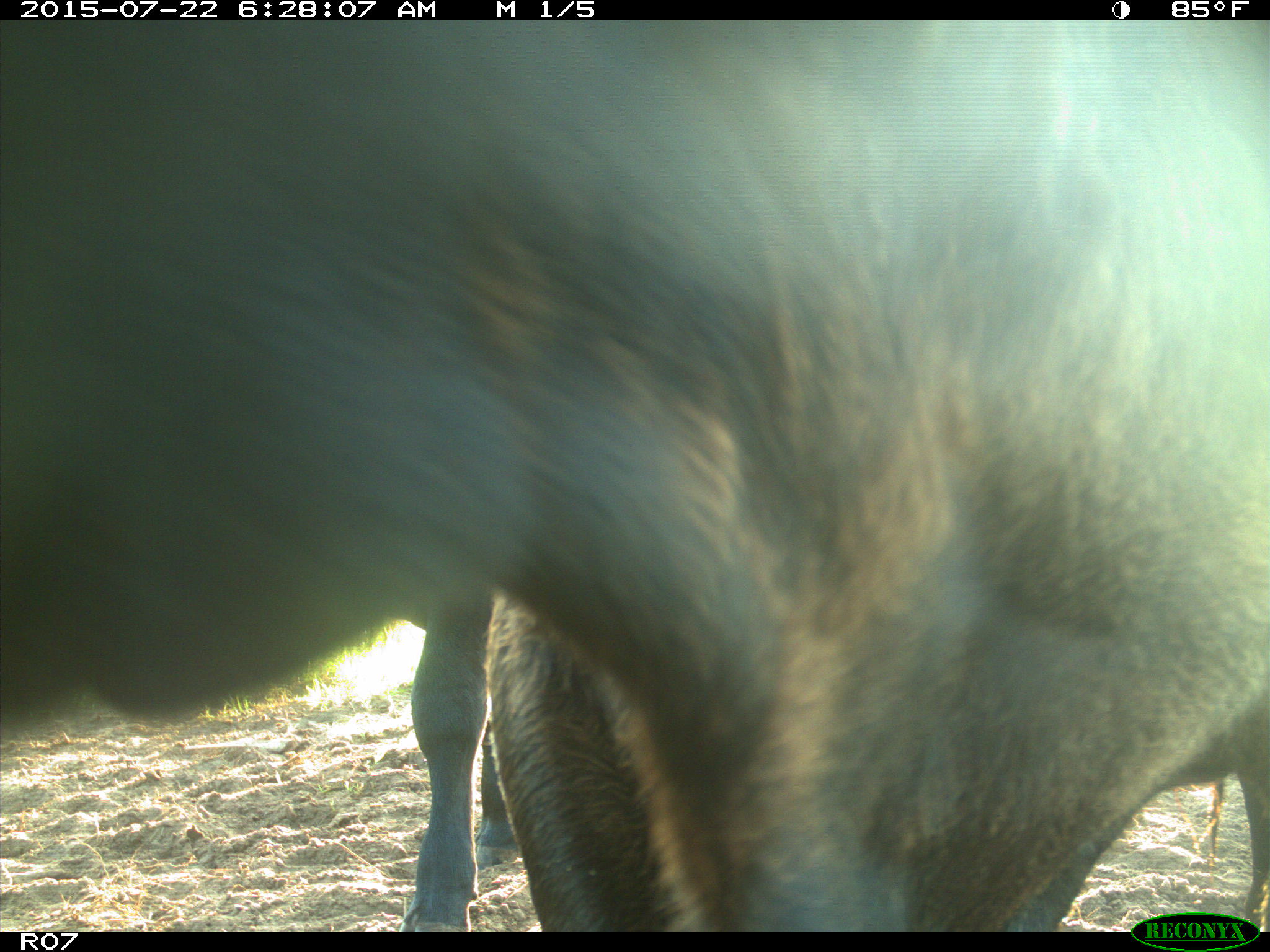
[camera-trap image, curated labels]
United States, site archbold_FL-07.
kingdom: Animalia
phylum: Chordata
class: Mammalia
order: Artiodactyla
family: Bovidae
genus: Bos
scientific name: Bos taurus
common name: domestic cow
Bos taurus (domestic cow).